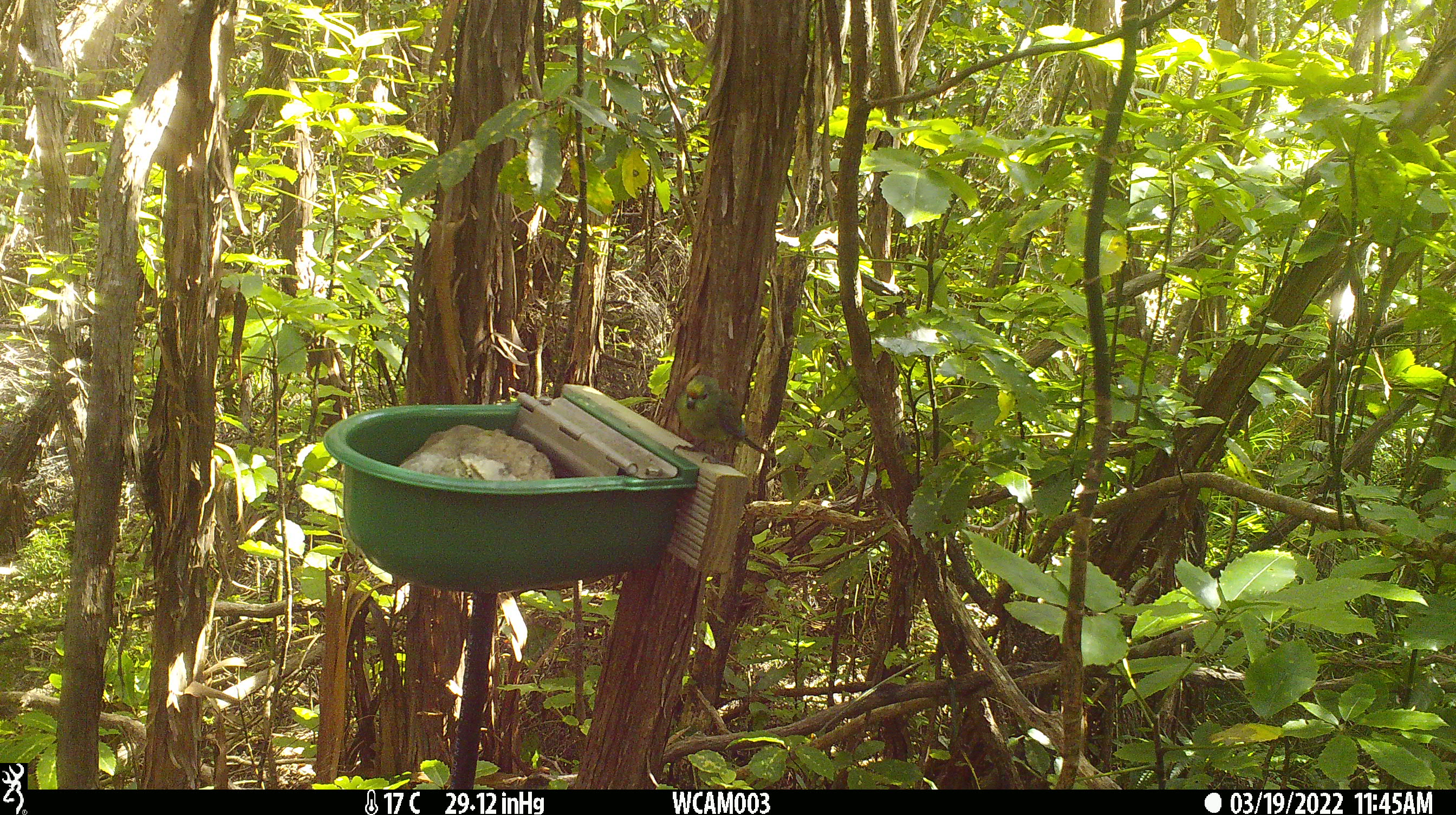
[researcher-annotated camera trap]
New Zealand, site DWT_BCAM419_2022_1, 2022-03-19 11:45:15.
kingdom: Animalia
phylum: Chordata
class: Aves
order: Psittaciformes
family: Psittaculidae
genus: Cyanoramphus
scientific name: Cyanoramphus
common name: parakeet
Parakeet (Cyanoramphus).